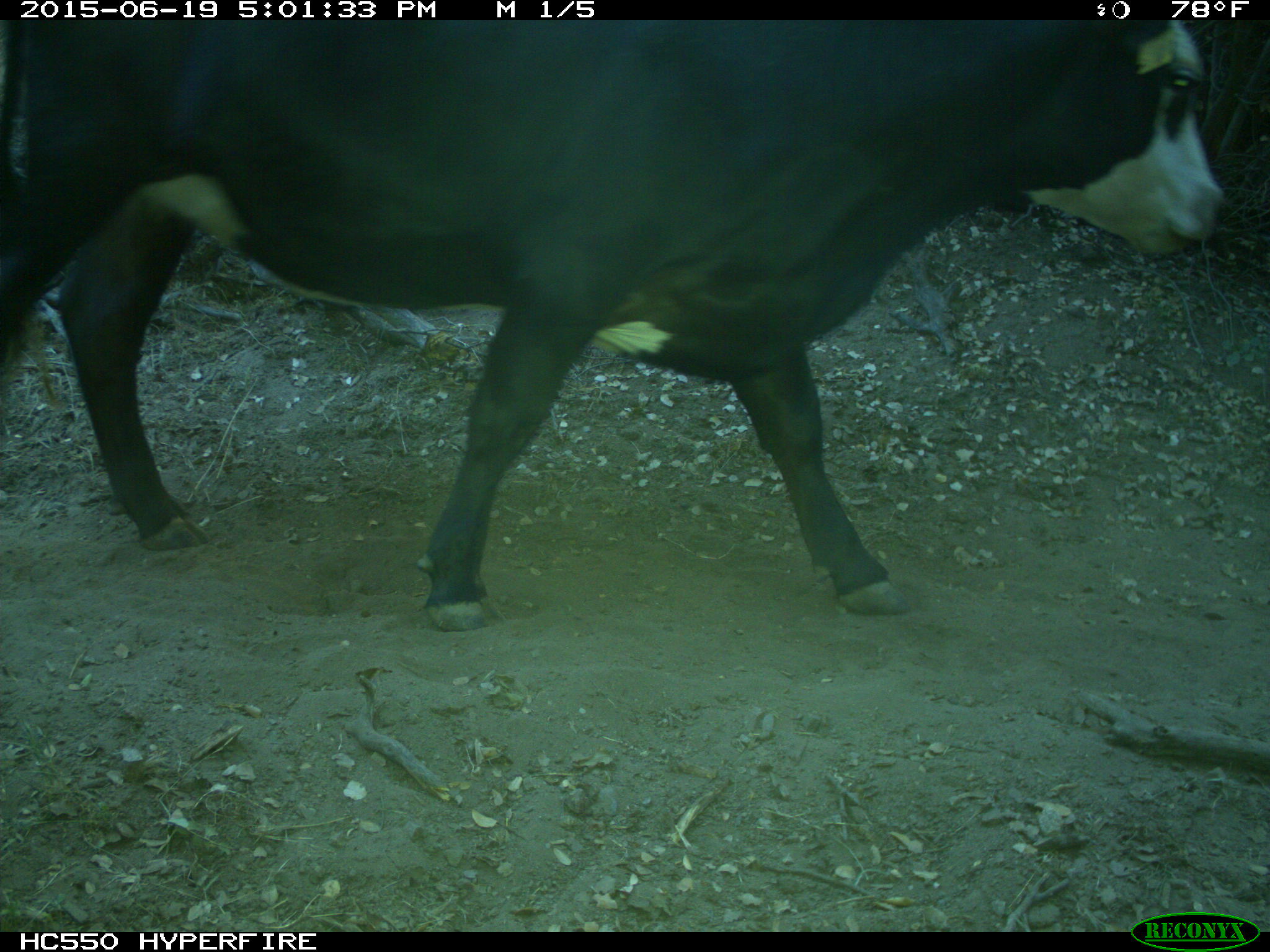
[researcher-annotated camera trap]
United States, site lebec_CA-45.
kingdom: Animalia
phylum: Chordata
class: Mammalia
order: Artiodactyla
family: Bovidae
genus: Bos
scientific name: Bos taurus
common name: domestic cow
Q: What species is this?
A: Bos taurus (domestic cow).